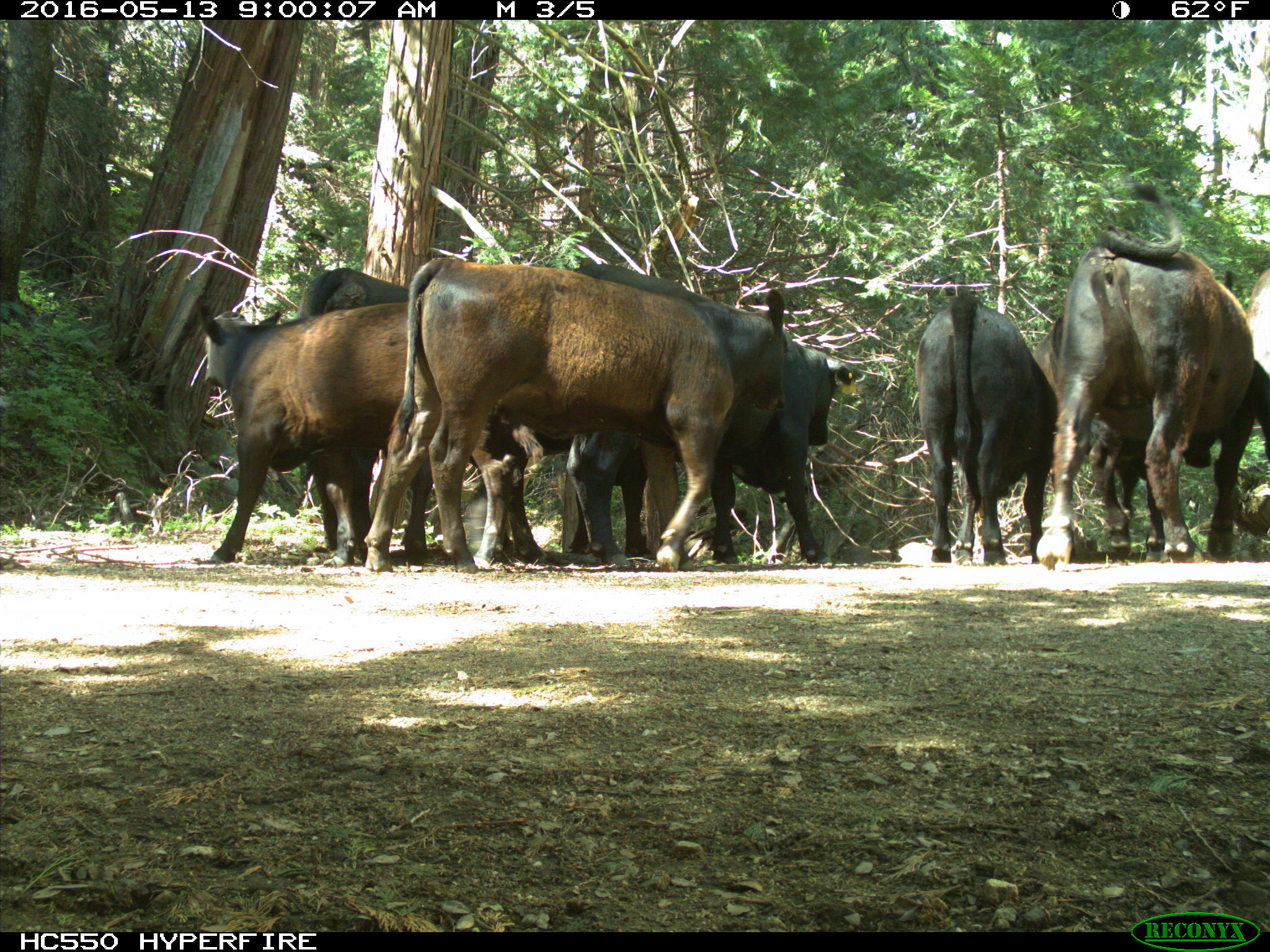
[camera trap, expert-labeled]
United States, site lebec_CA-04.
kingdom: Animalia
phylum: Chordata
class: Mammalia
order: Artiodactyla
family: Bovidae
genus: Bos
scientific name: Bos taurus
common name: domestic cow